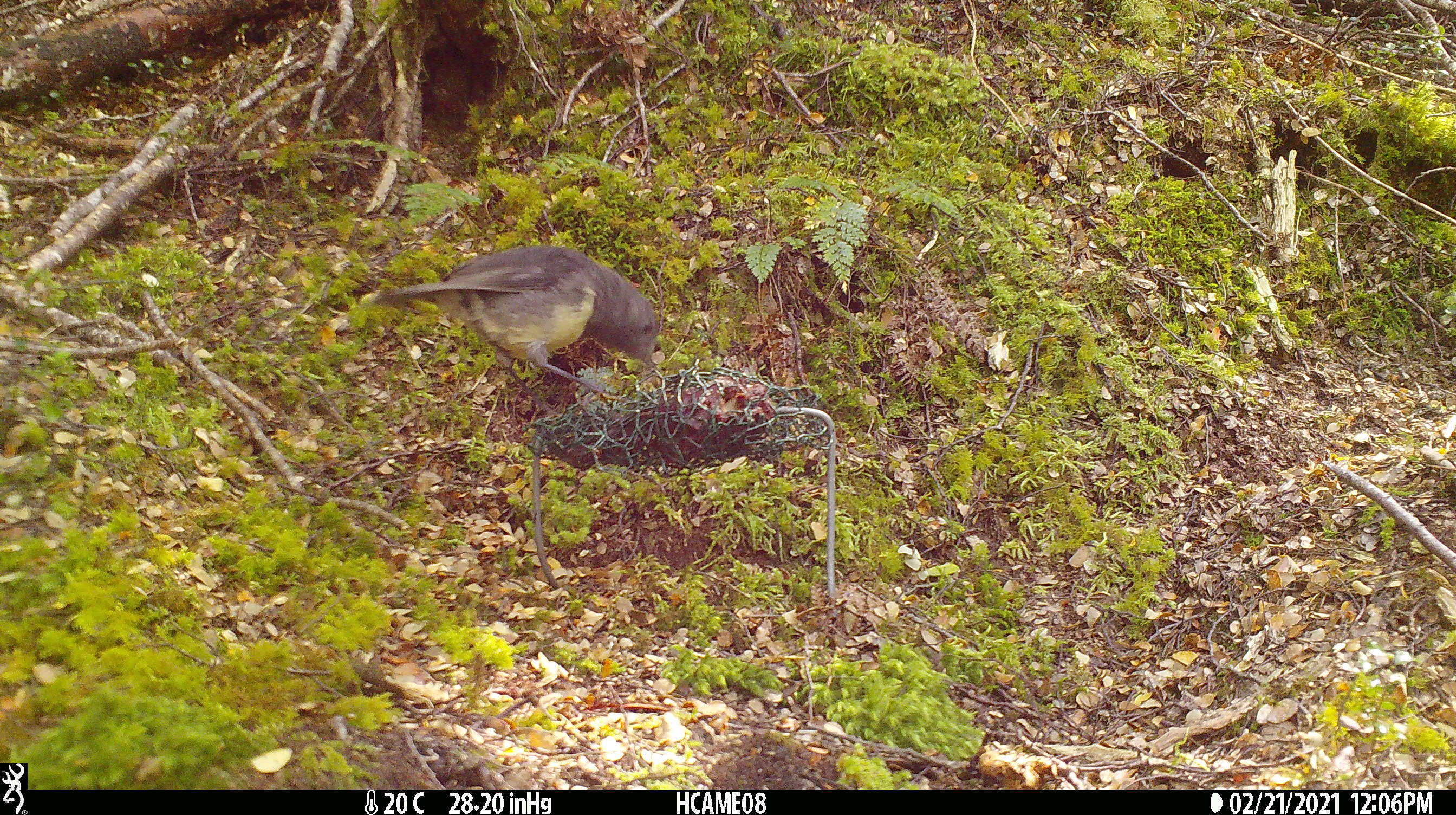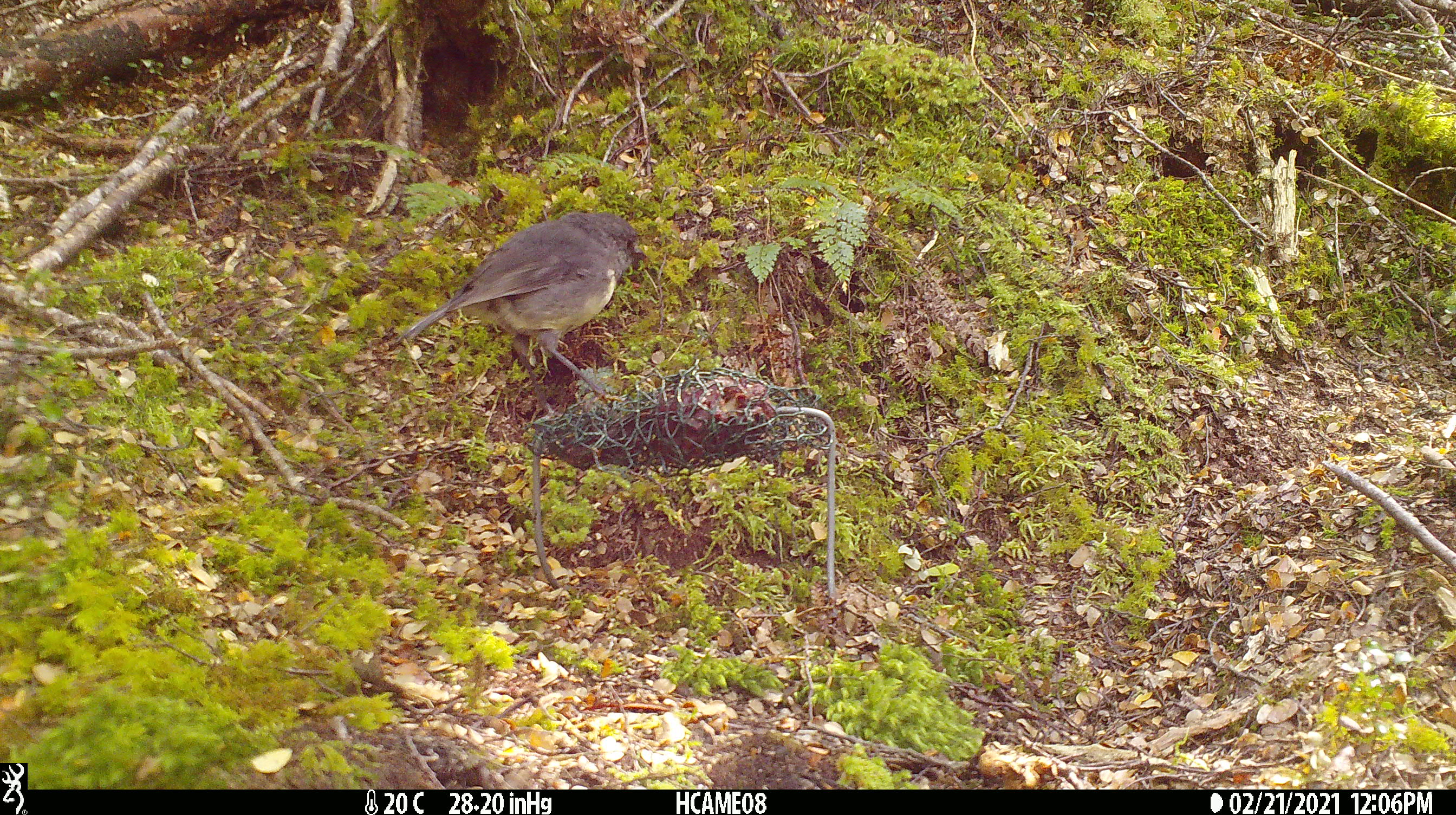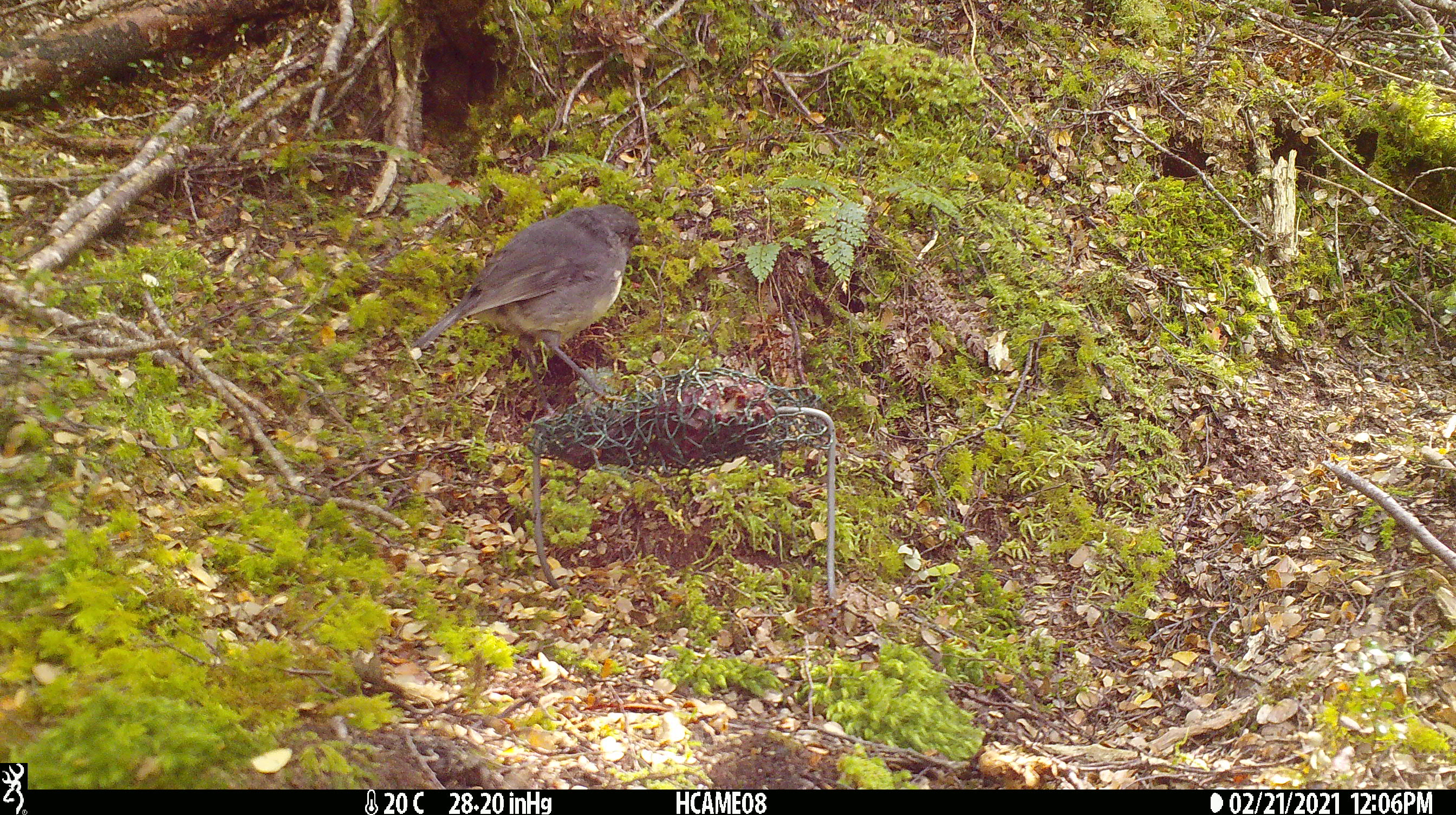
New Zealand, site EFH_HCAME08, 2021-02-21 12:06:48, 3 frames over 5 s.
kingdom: Animalia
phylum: Chordata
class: Aves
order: Passeriformes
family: Petroicidae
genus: Petroica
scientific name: Petroica australis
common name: new zealand robin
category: robin